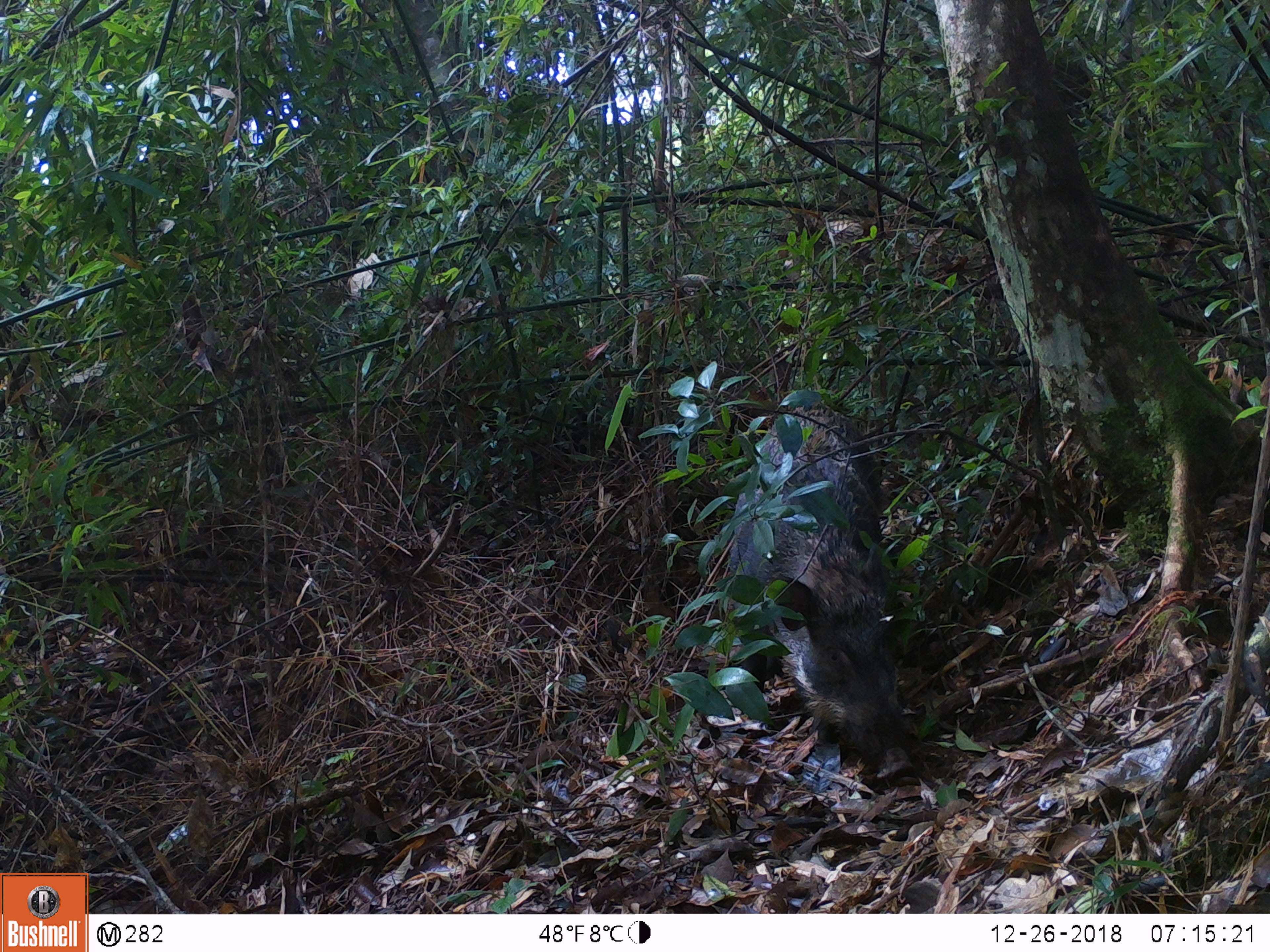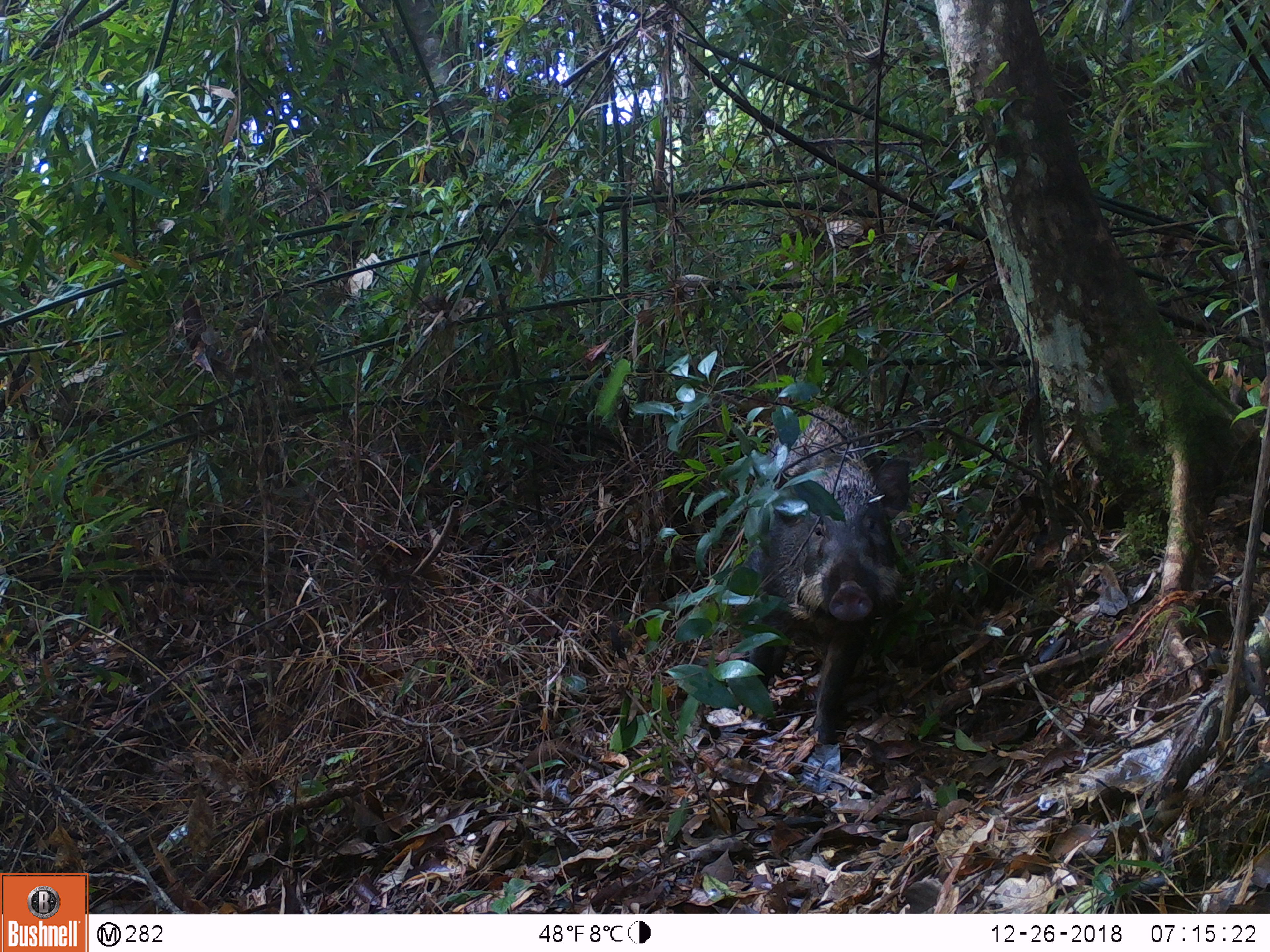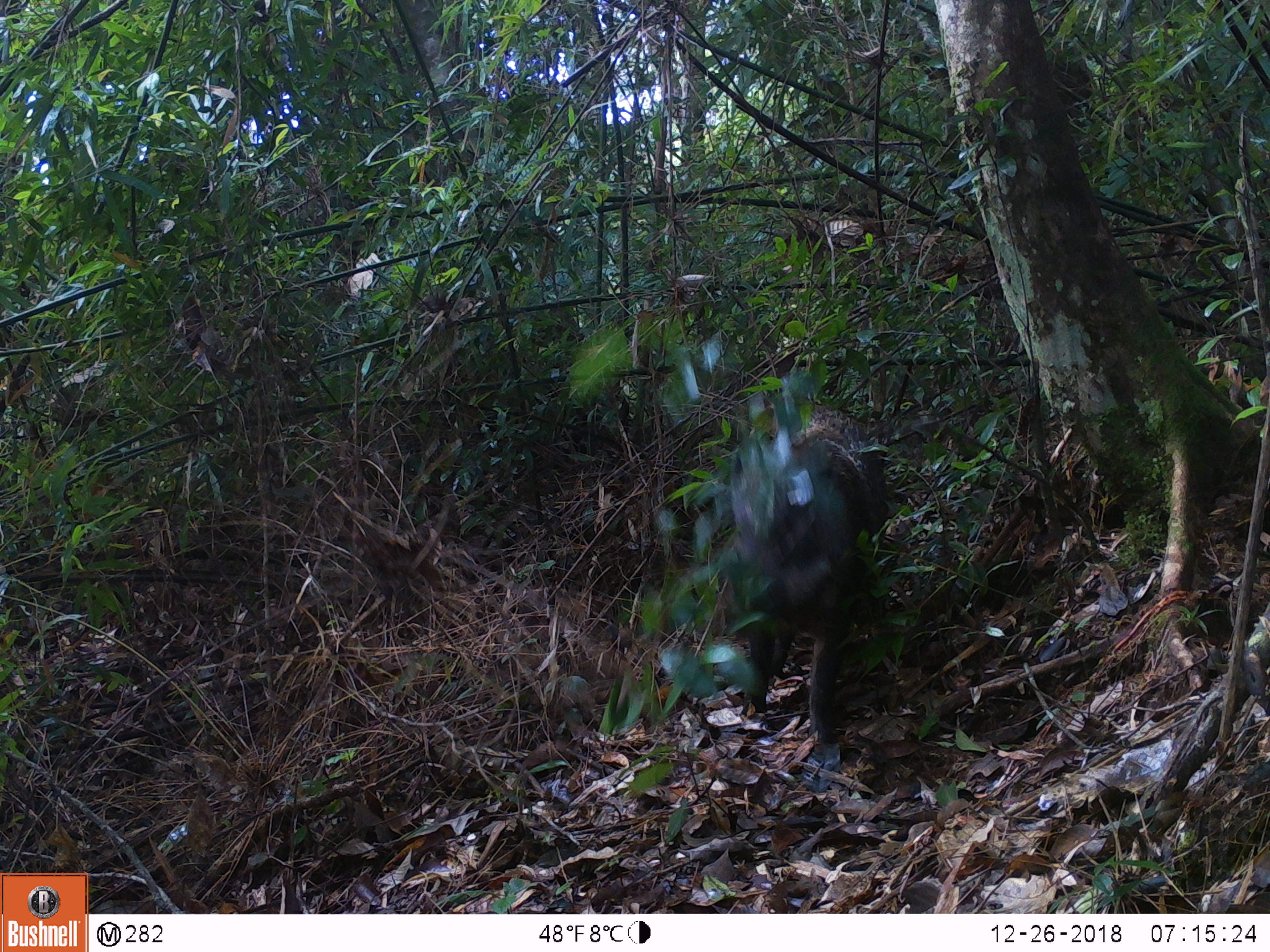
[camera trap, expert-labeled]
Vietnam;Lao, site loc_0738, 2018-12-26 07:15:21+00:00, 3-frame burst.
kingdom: Animalia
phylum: Chordata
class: Mammalia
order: Artiodactyla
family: Suidae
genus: Sus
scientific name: Sus scrofa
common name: eurasian wild pig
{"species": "eurasian wild pig (Sus scrofa)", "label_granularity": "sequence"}